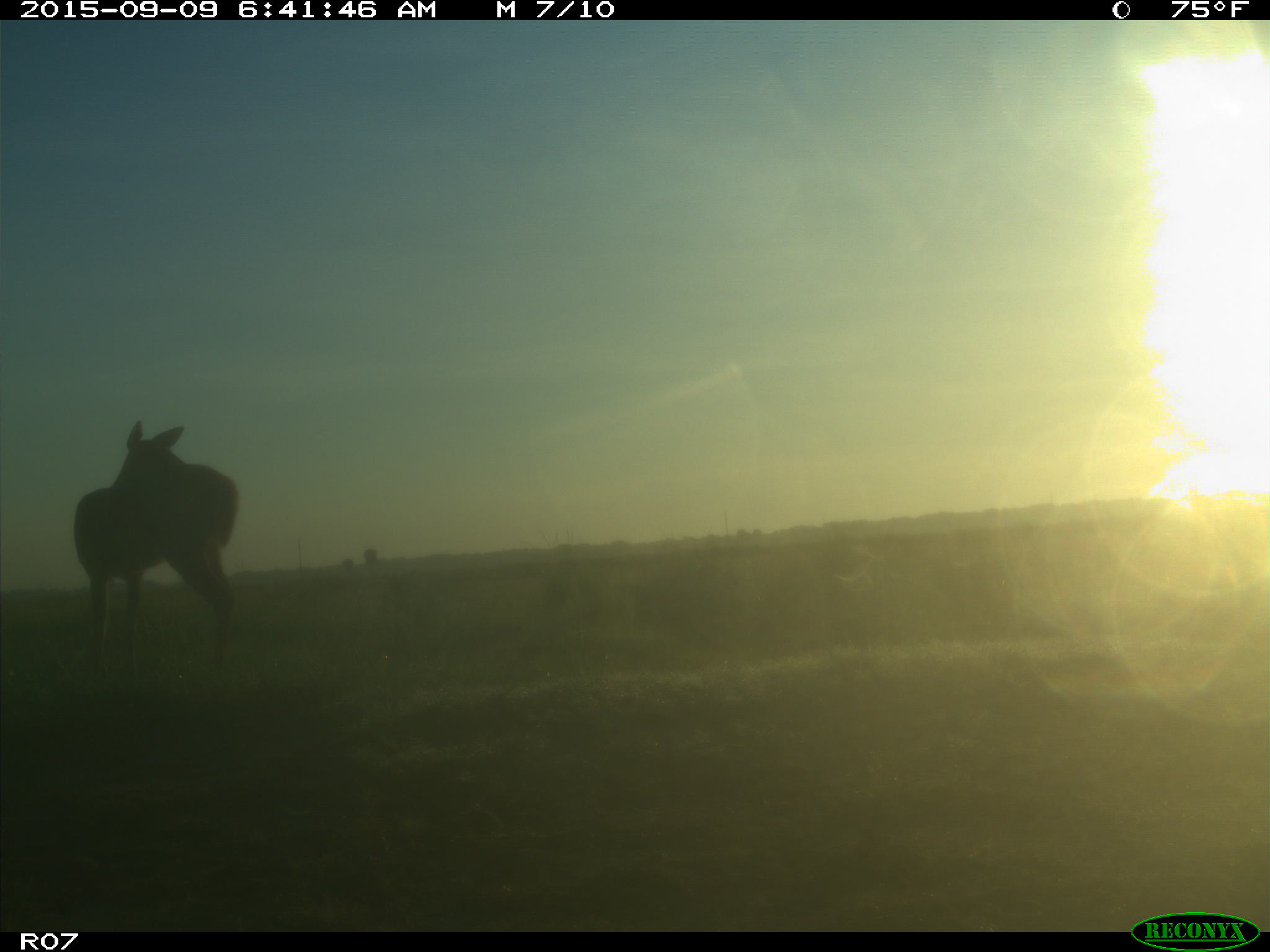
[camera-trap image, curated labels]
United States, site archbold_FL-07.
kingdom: Animalia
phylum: Chordata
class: Mammalia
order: Artiodactyla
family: Cervidae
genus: Odocoileus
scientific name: Odocoileus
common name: deer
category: unidentified deer